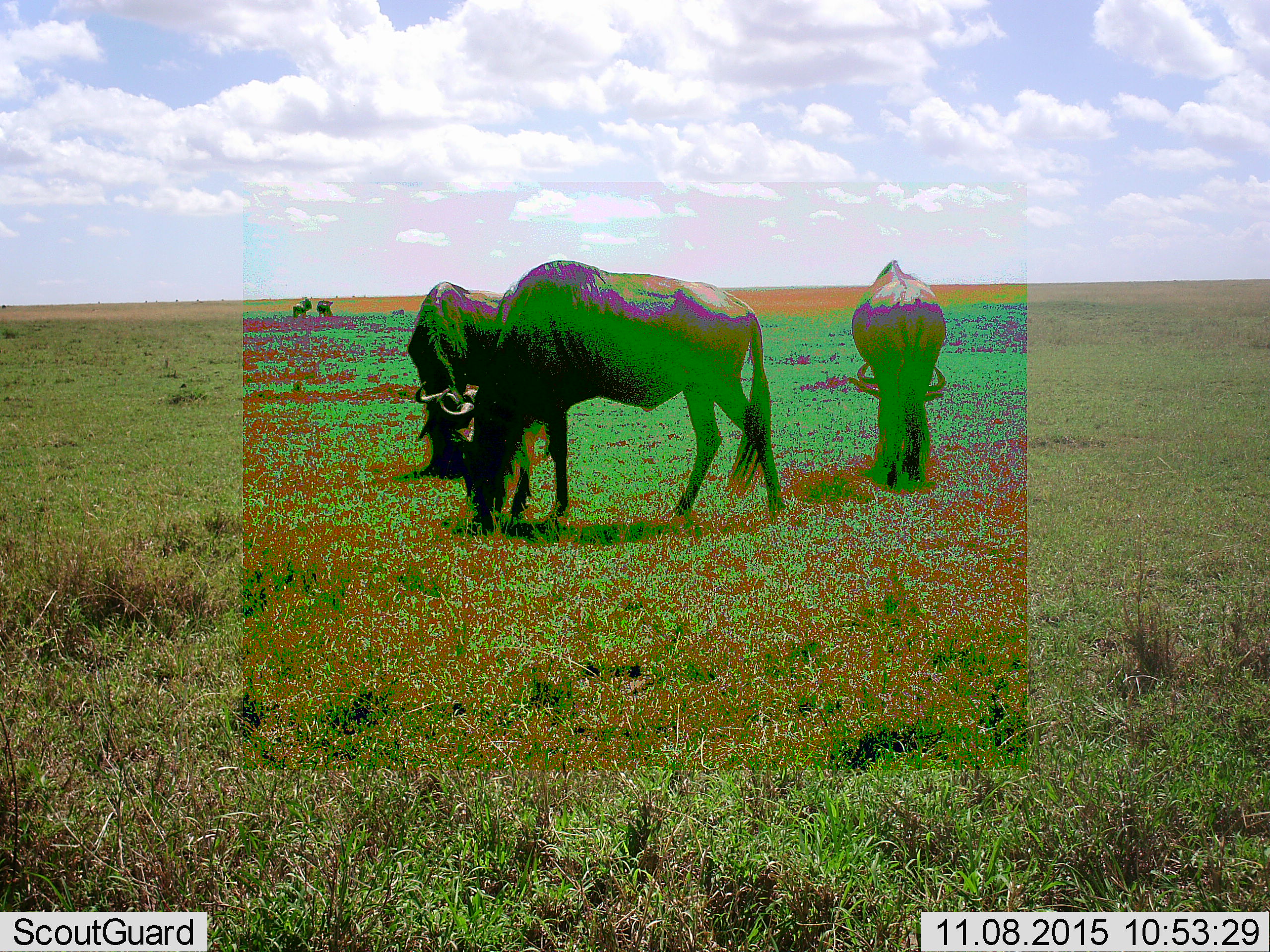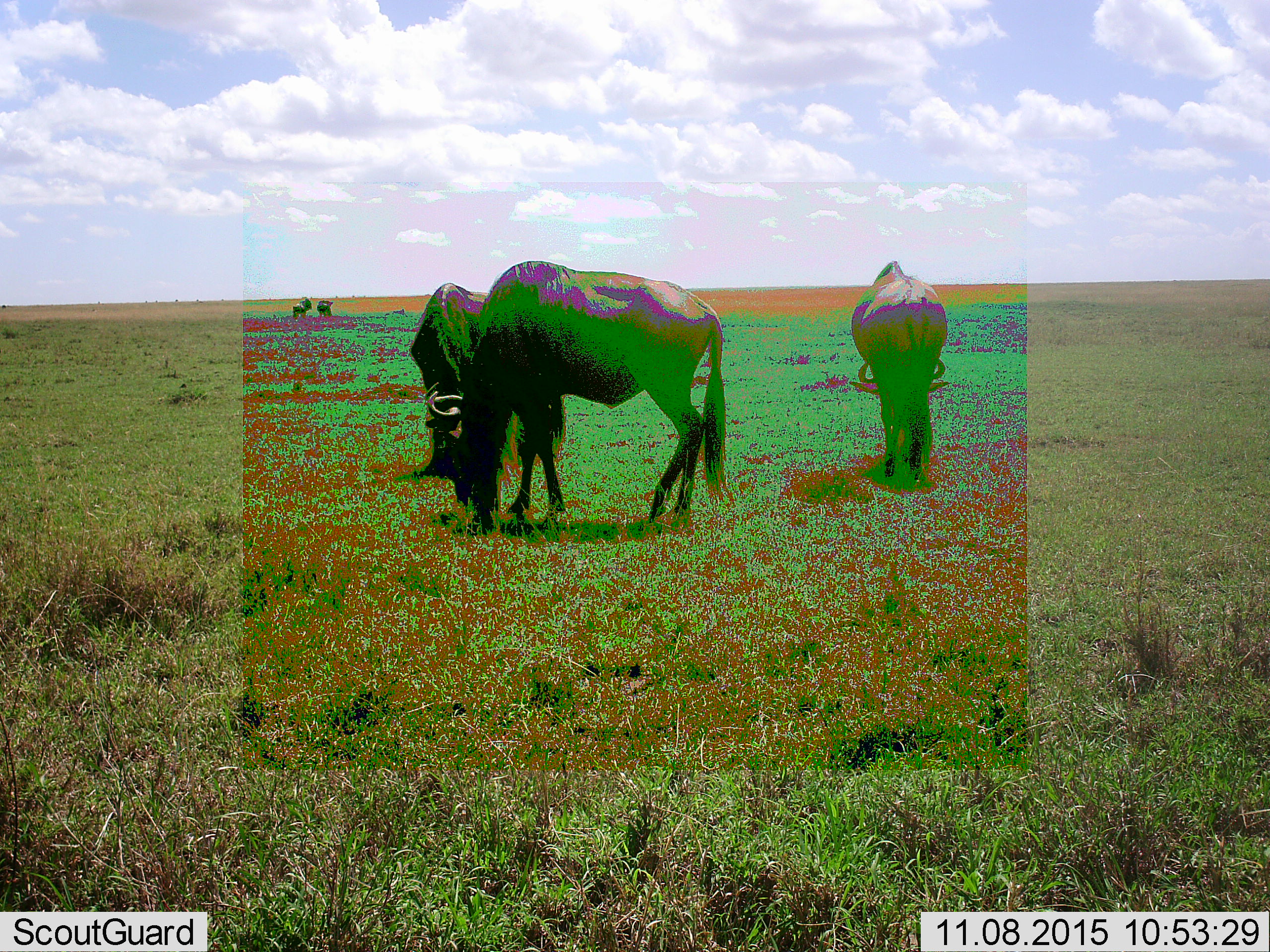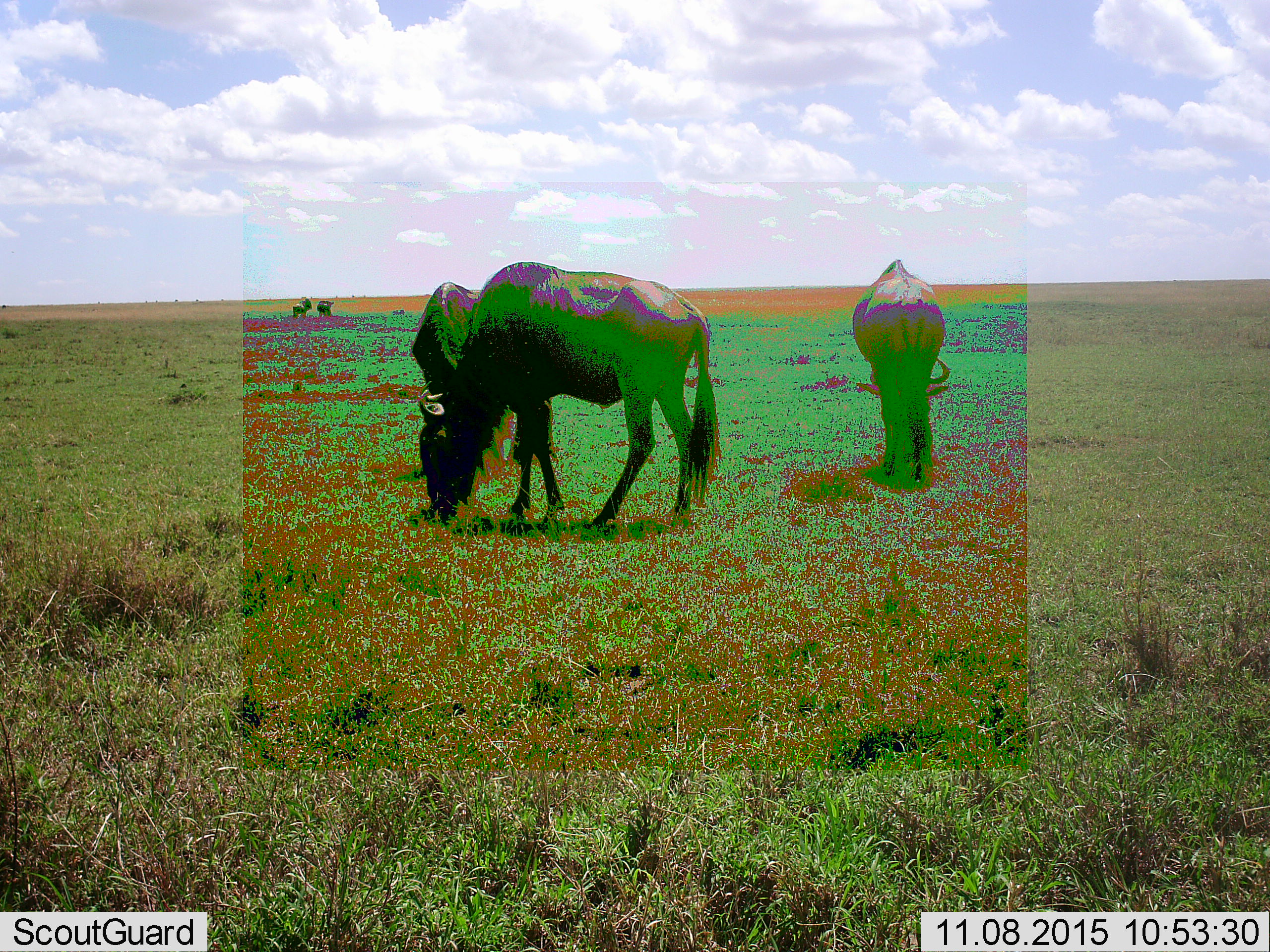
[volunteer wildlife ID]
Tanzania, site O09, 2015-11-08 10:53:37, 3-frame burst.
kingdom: Animalia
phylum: Chordata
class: Mammalia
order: Artiodactyla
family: Bovidae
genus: Connochaetes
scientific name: Connochaetes taurinus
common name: blue wildebeest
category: wildebeest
Wildebeest (blue wildebeest) (Connochaetes taurinus), count 5. Behavior (volunteer vote fractions): standing 50%, resting 0%, moving 50%, interacting 0%. Young present (vote fraction): 0%. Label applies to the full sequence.